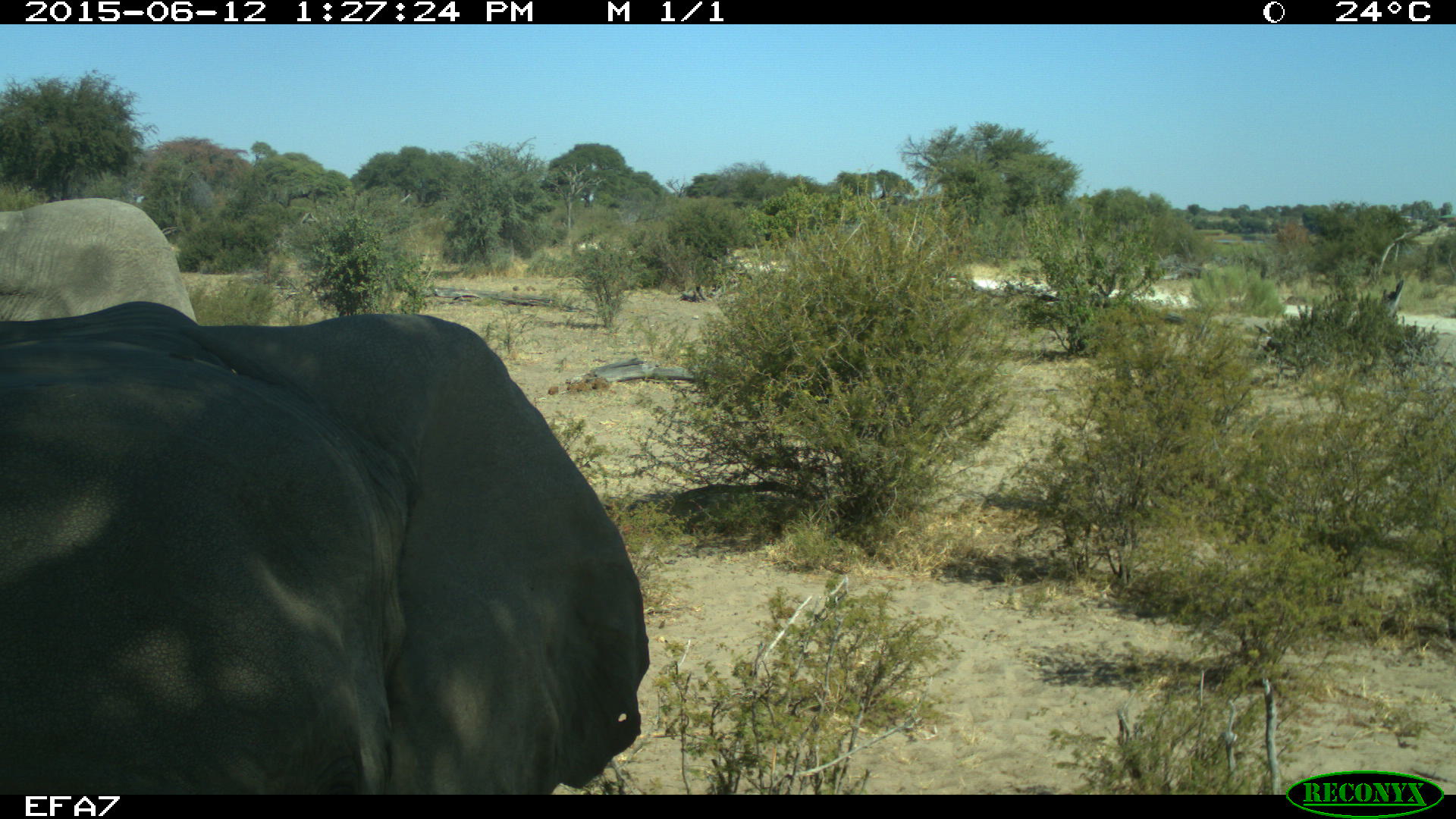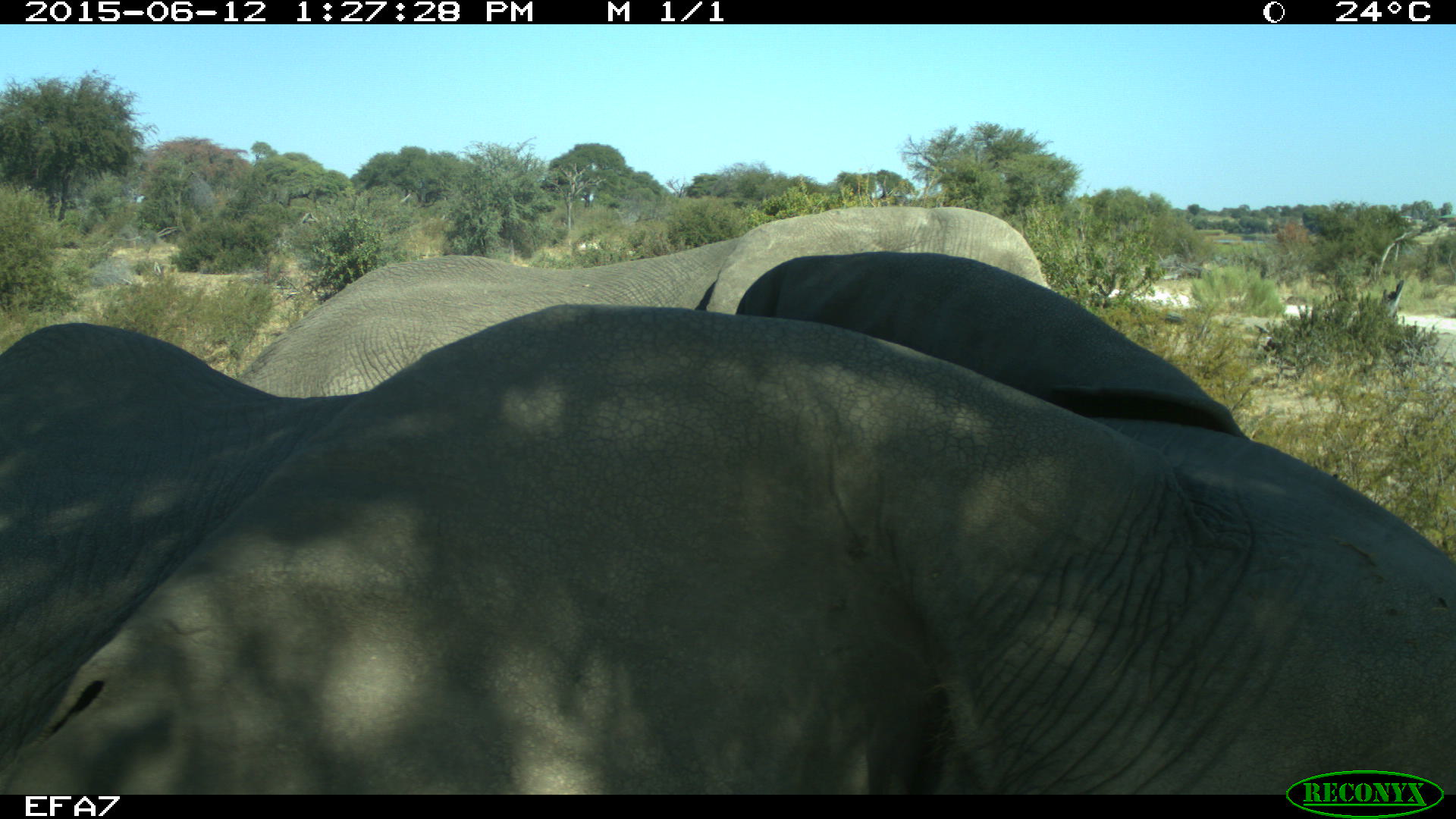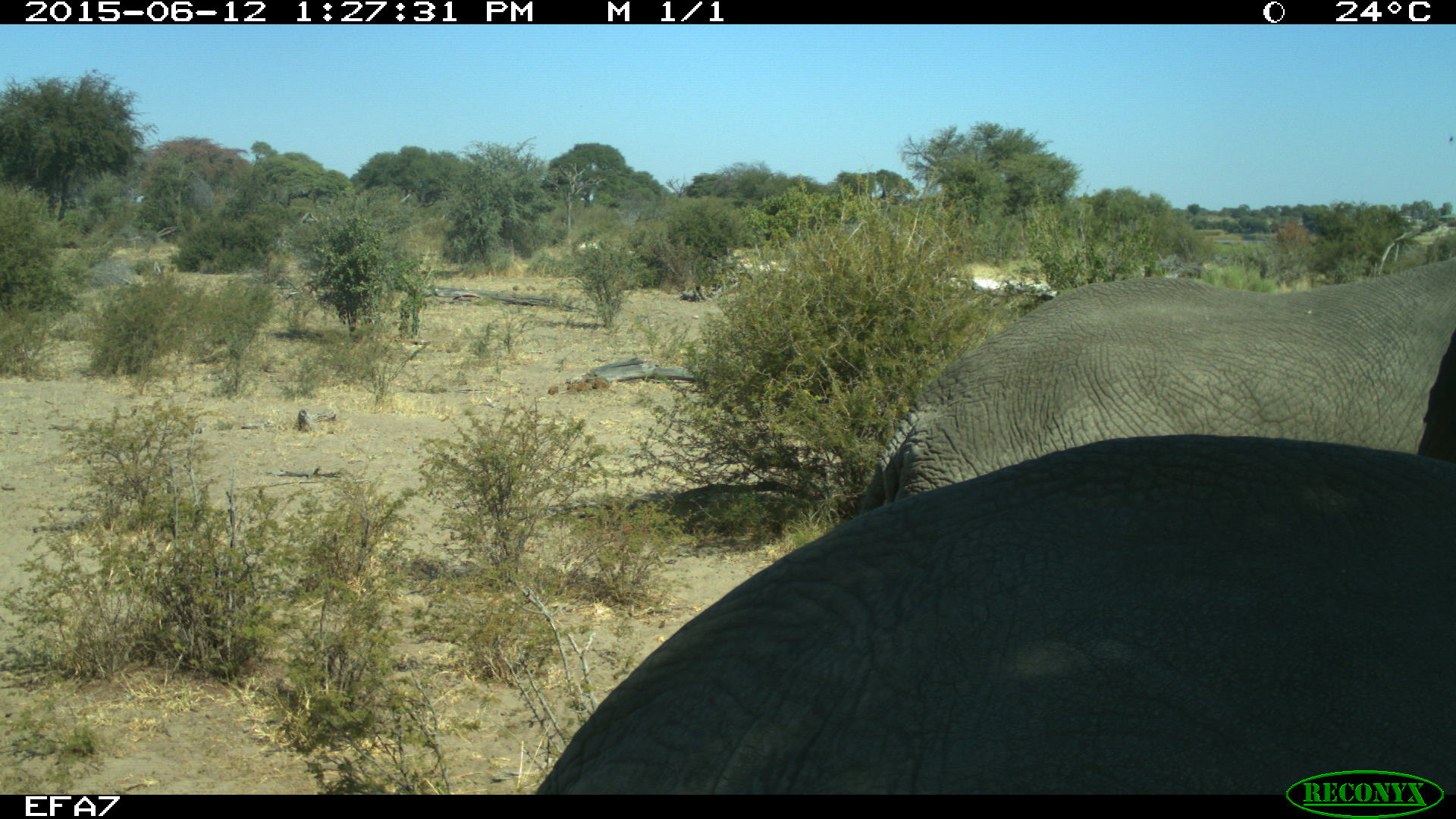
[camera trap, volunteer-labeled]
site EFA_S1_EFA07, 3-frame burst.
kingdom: Animalia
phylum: Chordata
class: Mammalia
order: Proboscidea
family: Elephantidae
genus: Loxodonta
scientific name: Loxodonta africana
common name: african bush elephant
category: elephant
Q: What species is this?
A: Elephant (african bush elephant) (Loxodonta africana).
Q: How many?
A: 2.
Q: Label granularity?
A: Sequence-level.